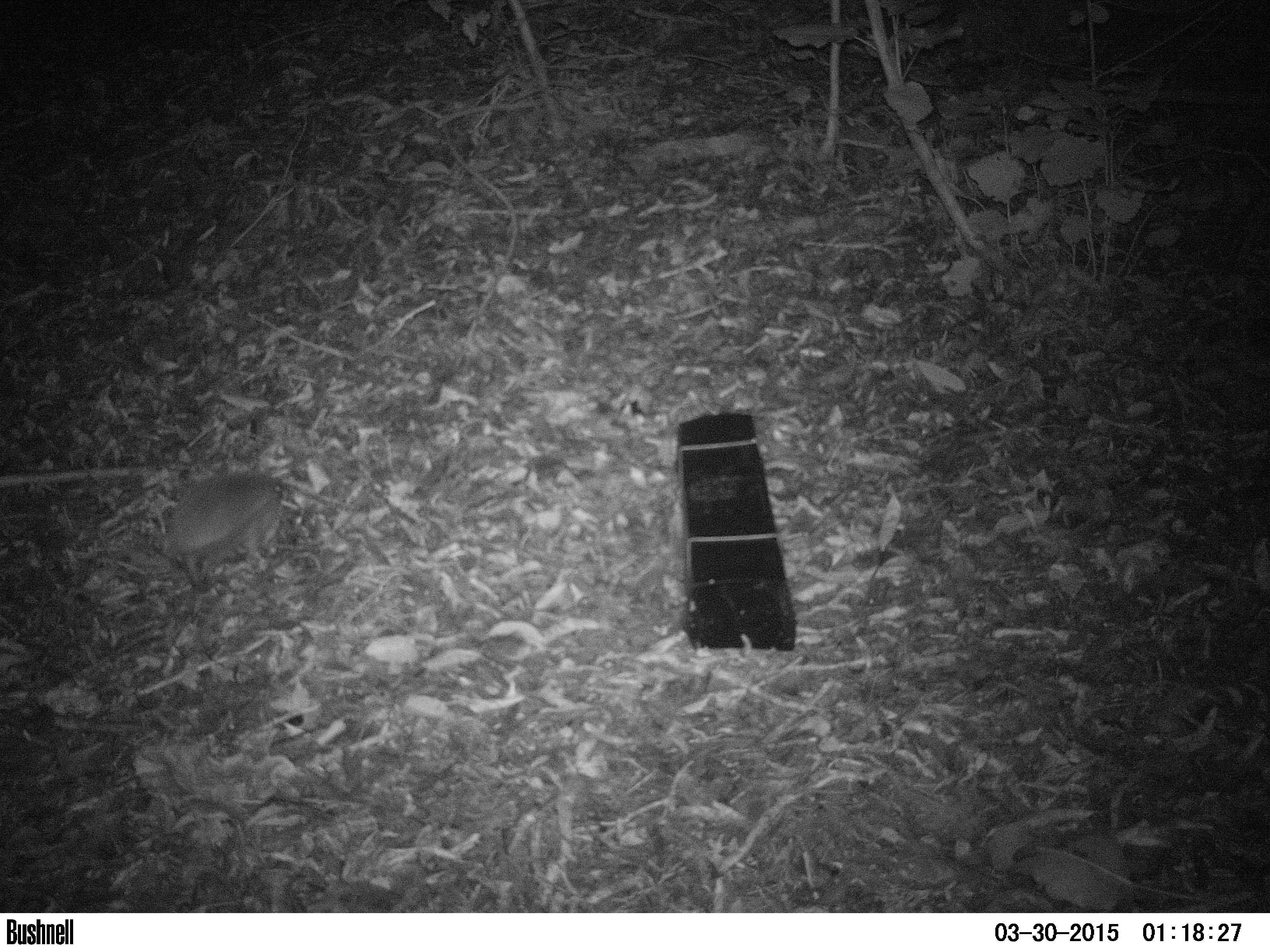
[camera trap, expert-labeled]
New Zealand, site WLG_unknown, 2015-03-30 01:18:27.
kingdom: Animalia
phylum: Chordata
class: Mammalia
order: Eulipotyphla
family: Erinaceidae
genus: Erinaceus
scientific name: Erinaceus europaeus europaeus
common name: european hedgehog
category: hedgehog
Hedgehog (european hedgehog) (Erinaceus europaeus europaeus).